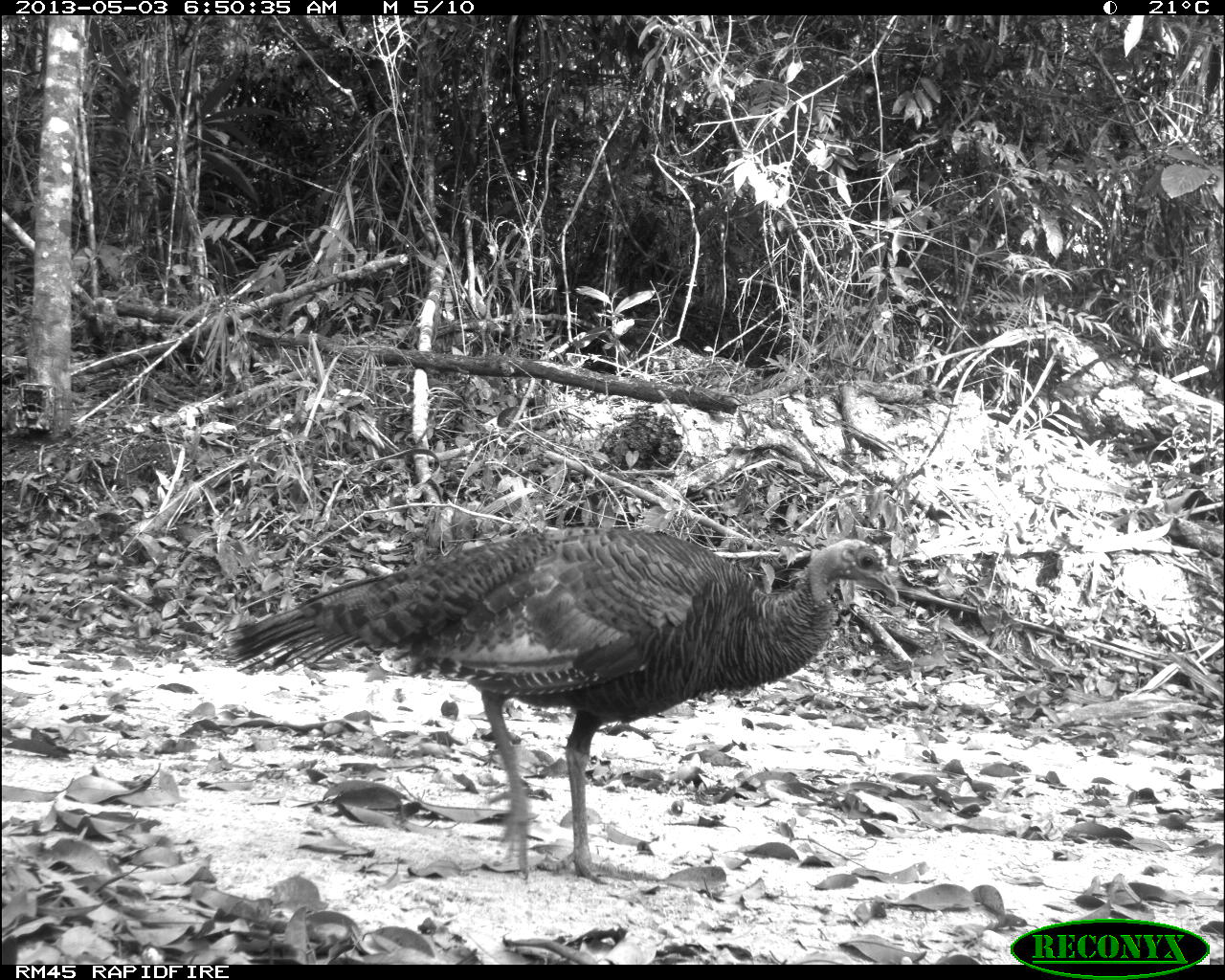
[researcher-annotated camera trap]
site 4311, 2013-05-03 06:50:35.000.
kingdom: Animalia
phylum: Chordata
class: Aves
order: Galliformes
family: Phasianidae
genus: Meleagris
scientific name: Meleagris ocellata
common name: ocellated turkey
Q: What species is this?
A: Meleagris ocellata (ocellated turkey).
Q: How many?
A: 1.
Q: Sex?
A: Female.